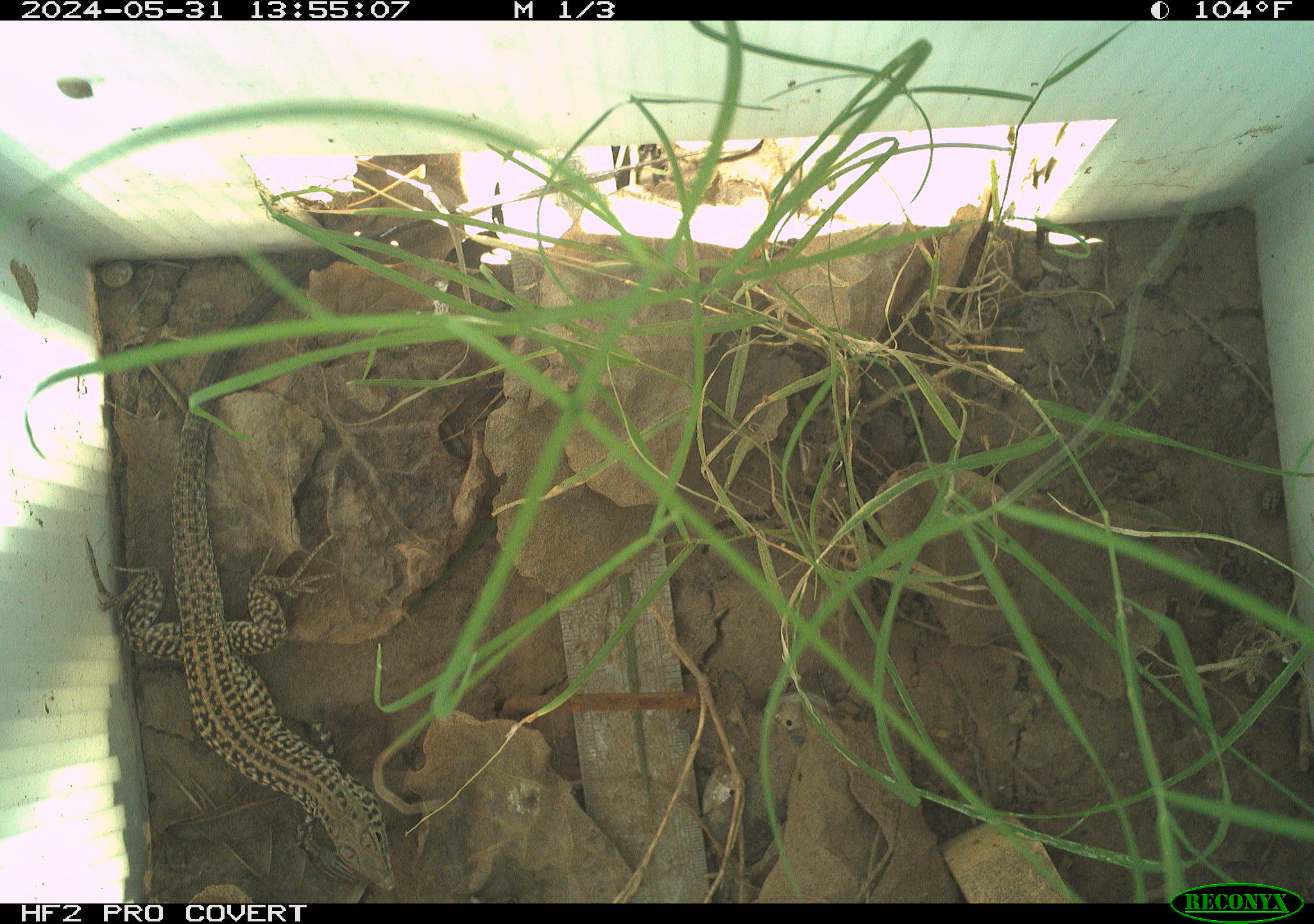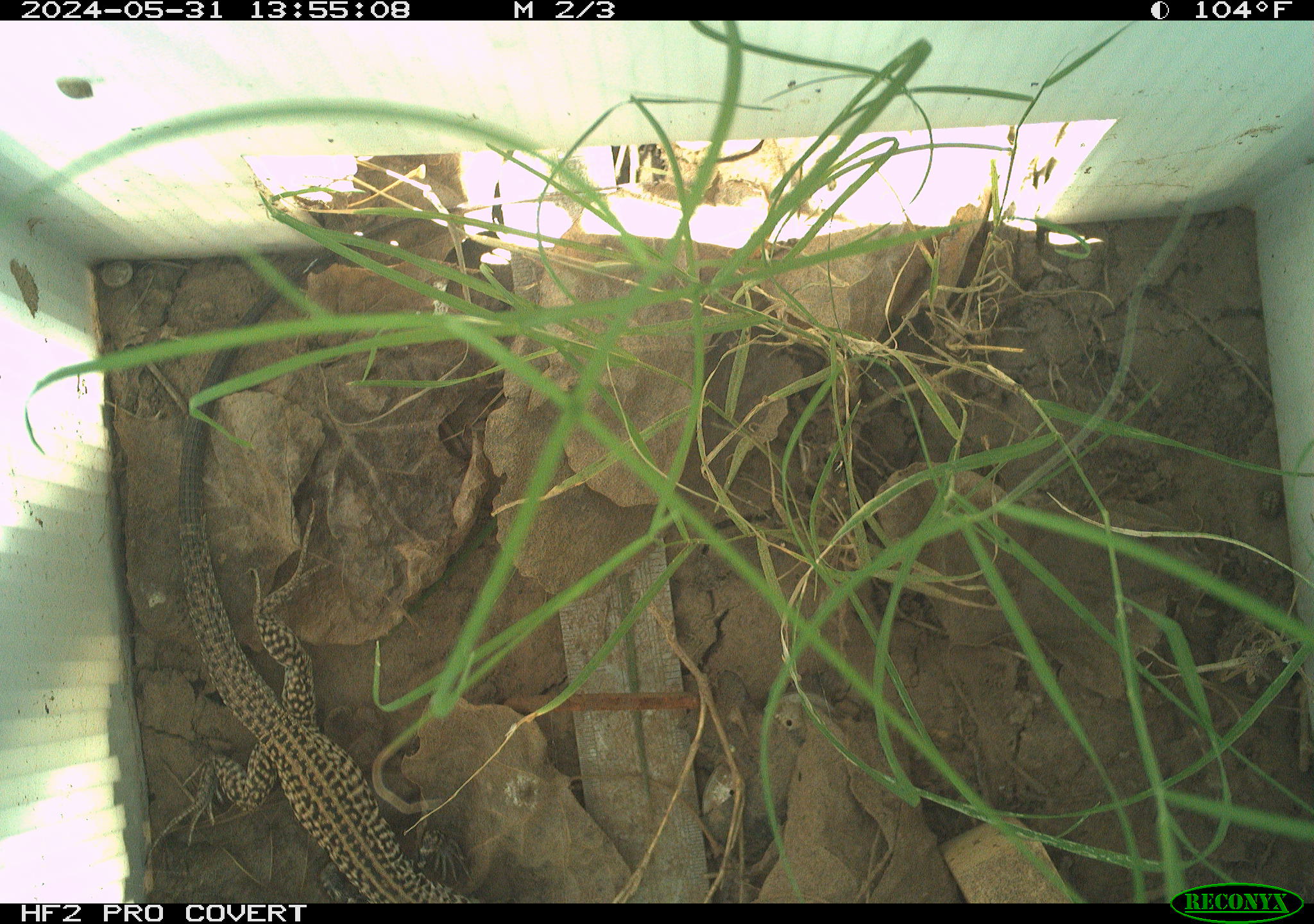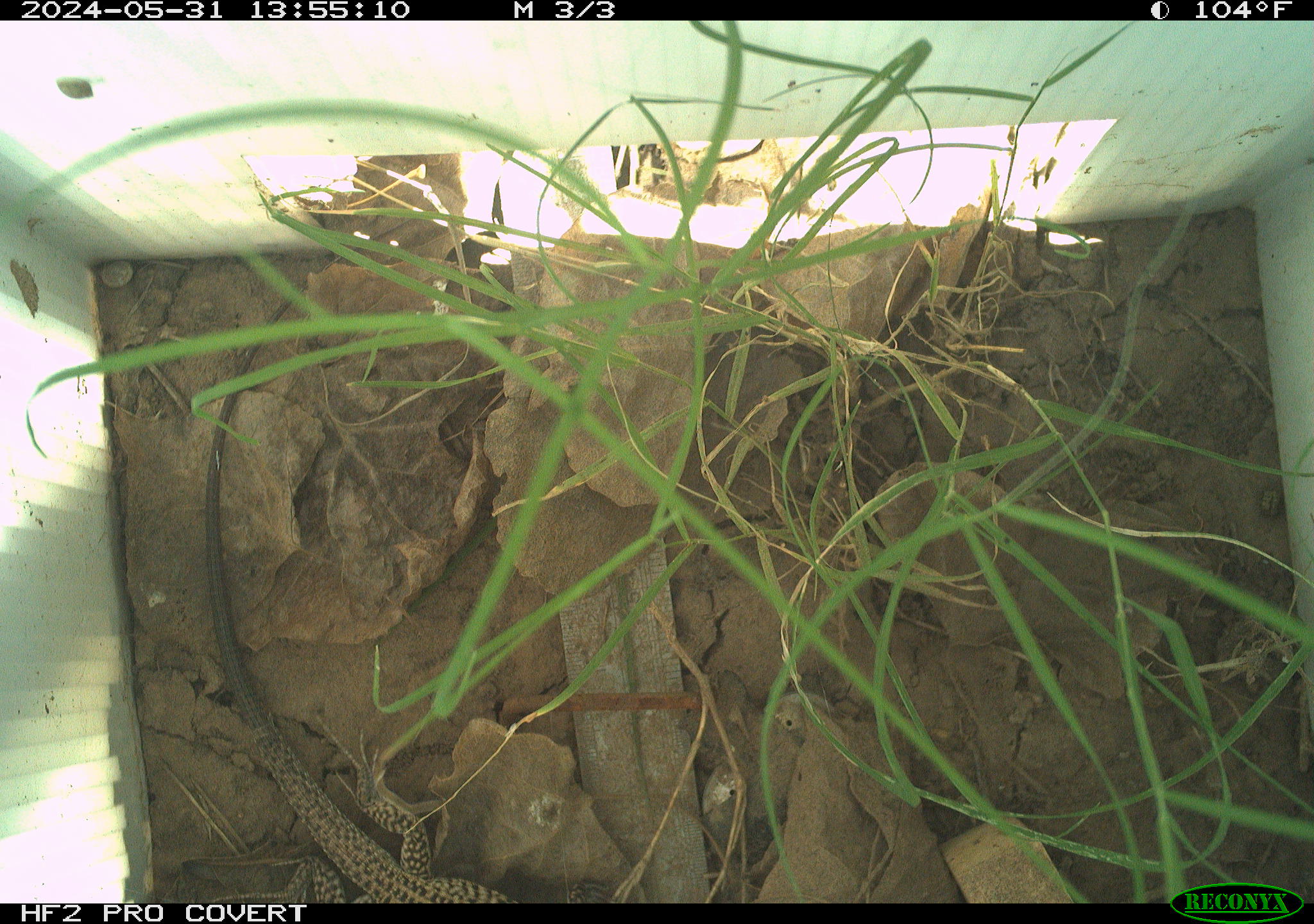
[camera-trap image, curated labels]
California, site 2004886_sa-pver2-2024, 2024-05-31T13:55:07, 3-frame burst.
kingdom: Animalia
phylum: Chordata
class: Reptilia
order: Squamata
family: Teiidae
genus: Aspidoscelis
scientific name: Aspidoscelis tigris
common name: western whiptail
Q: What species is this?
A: Western whiptail (Aspidoscelis tigris).